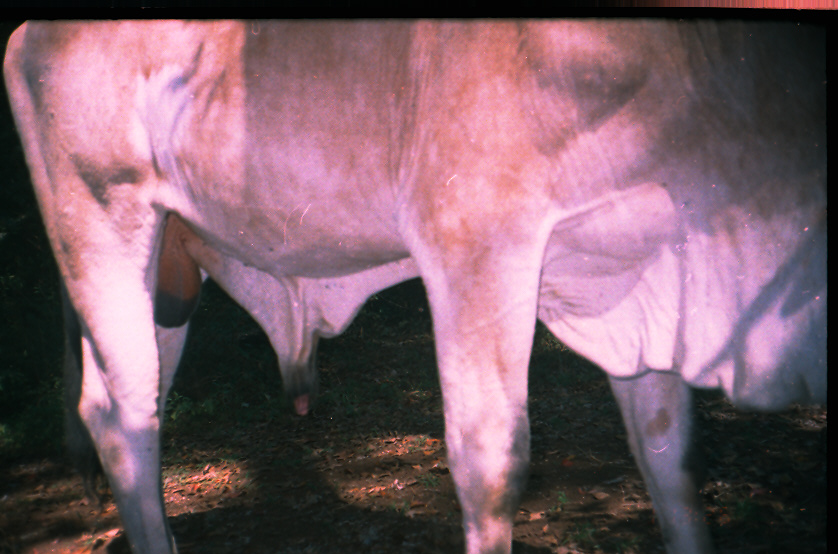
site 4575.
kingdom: Animalia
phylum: Chordata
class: Mammalia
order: Artiodactyla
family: Bovidae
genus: Bos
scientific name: Bos taurus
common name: domestic cattle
Bos taurus (domestic cattle).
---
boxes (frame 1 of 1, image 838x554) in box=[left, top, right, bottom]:
bos taurus: box=[1, 14, 825, 553]